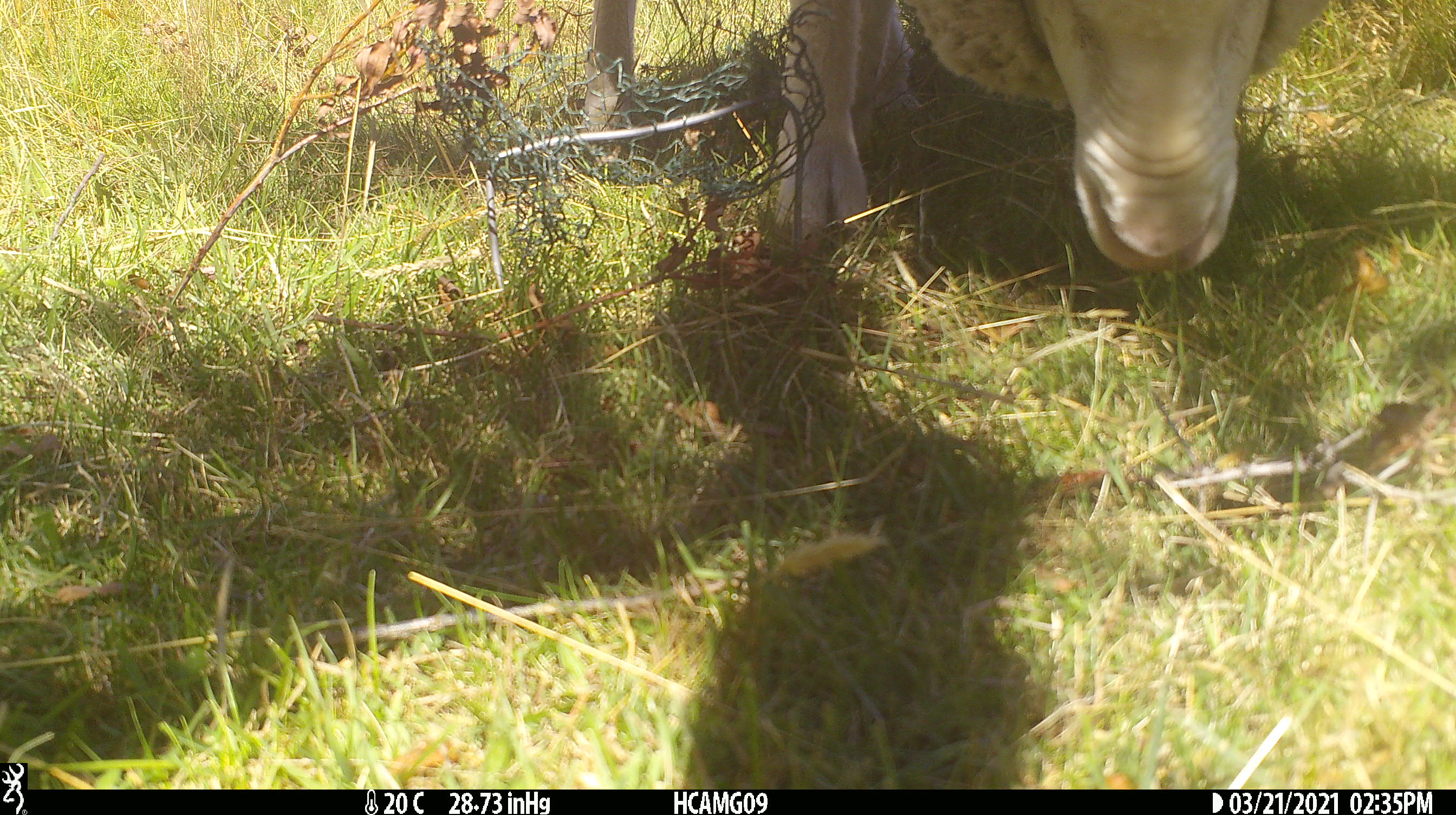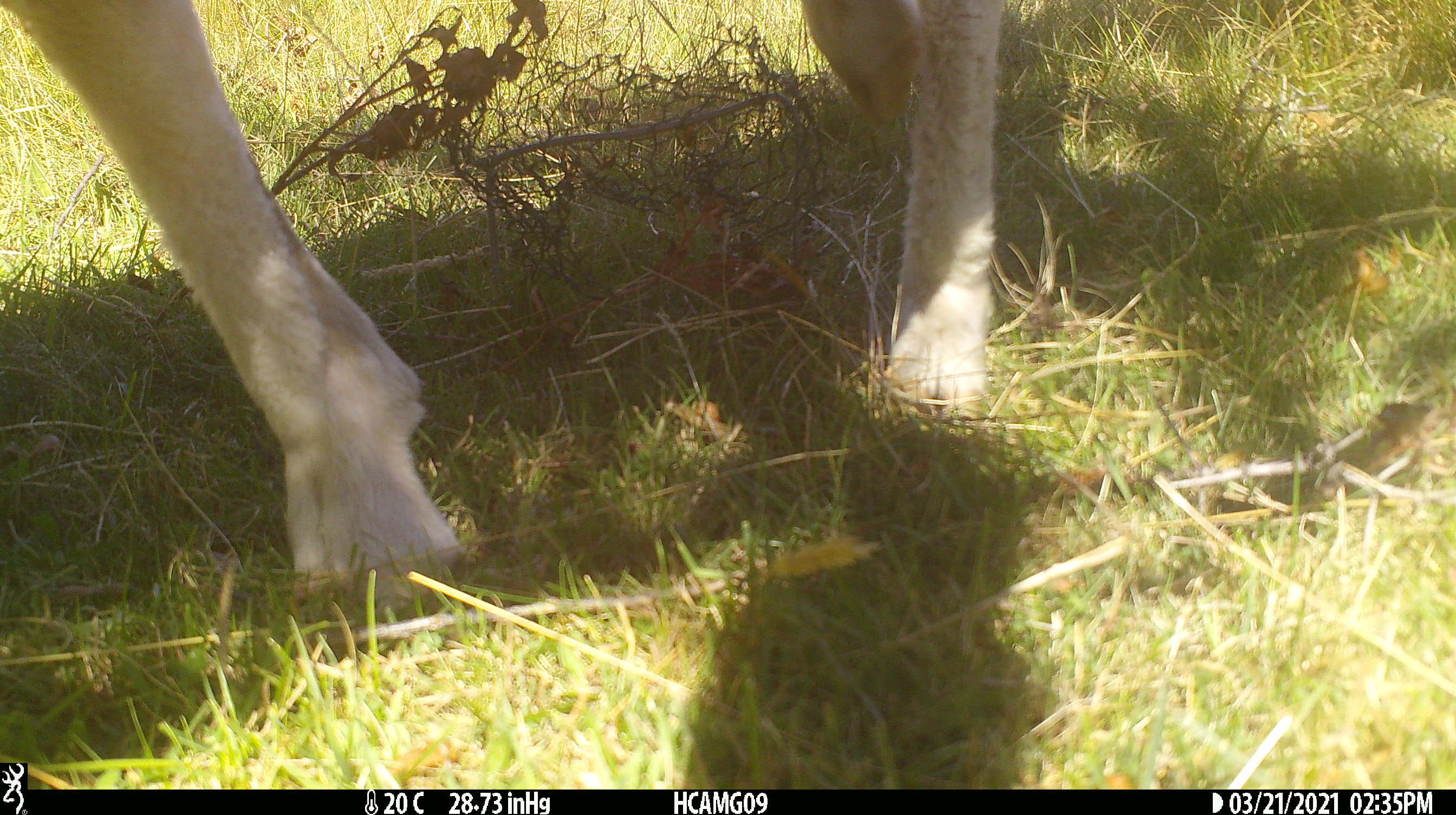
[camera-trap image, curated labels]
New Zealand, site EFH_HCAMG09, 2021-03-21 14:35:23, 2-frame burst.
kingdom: Animalia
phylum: Chordata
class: Mammalia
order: Artiodactyla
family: Bovidae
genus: Ovis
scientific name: Ovis aries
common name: domestic sheep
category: sheep